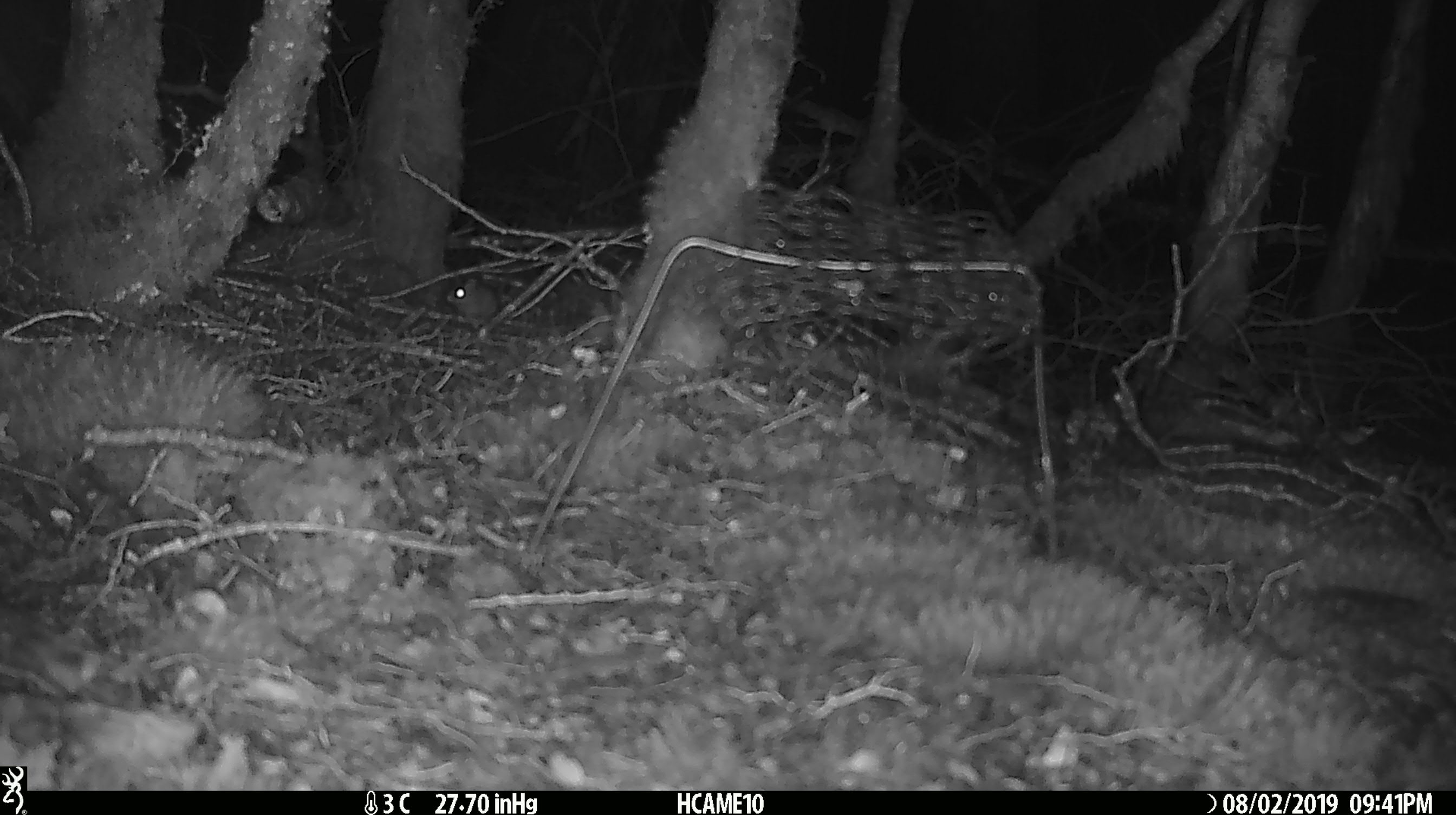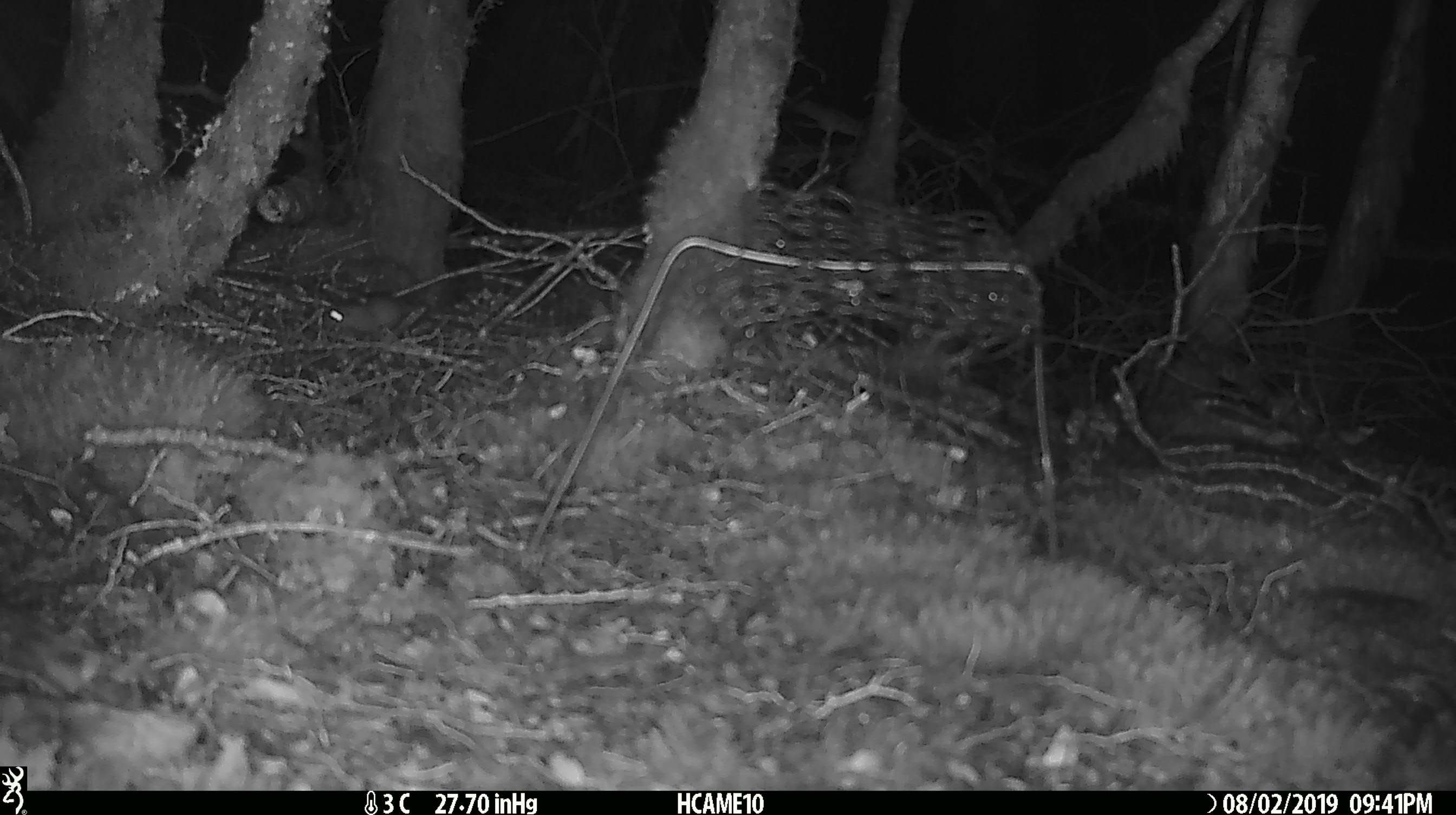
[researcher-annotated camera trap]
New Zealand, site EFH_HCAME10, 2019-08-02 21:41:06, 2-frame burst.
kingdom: Animalia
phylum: Chordata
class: Mammalia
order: Rodentia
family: Muridae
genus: Mus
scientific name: Mus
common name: mouse